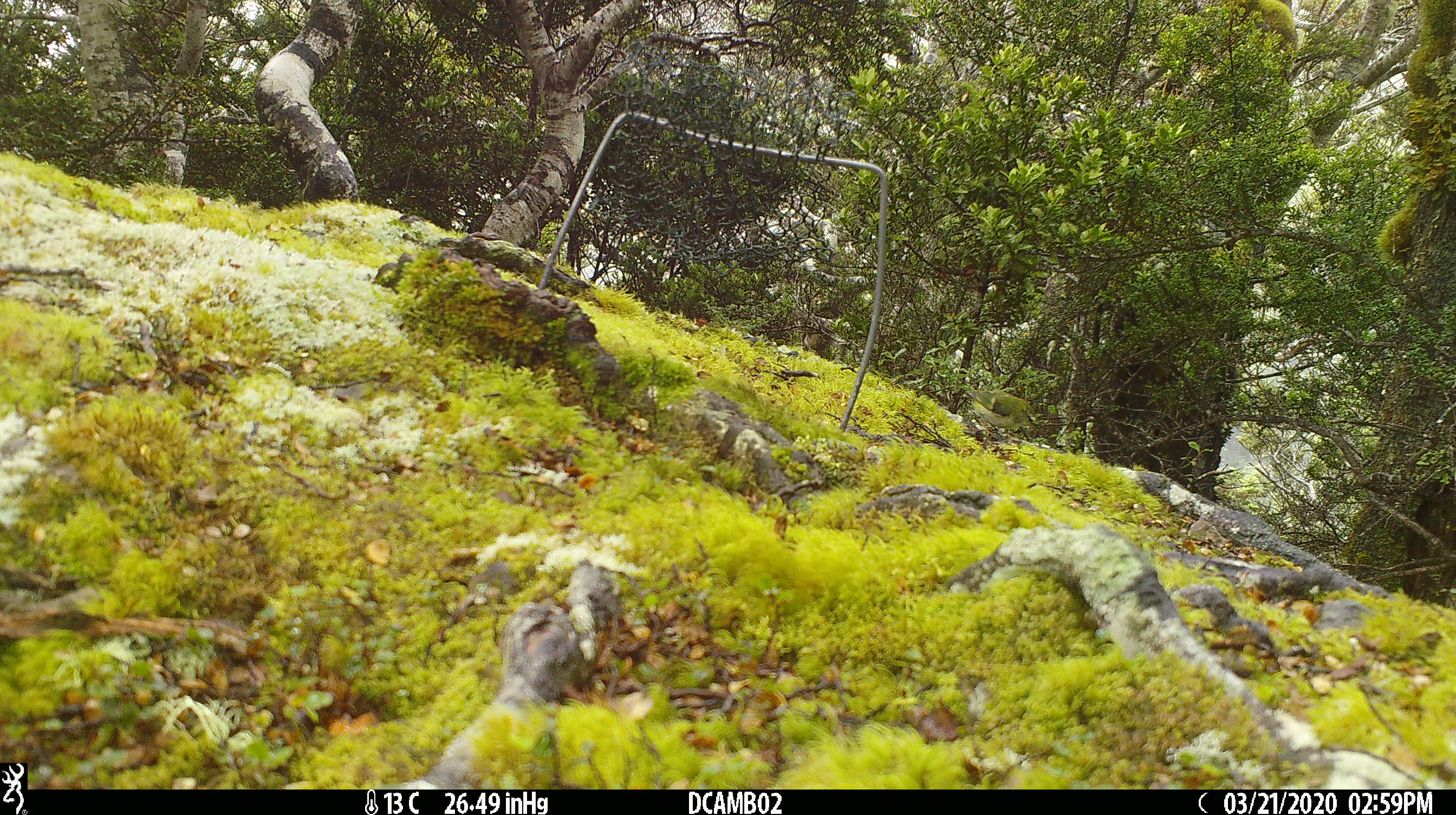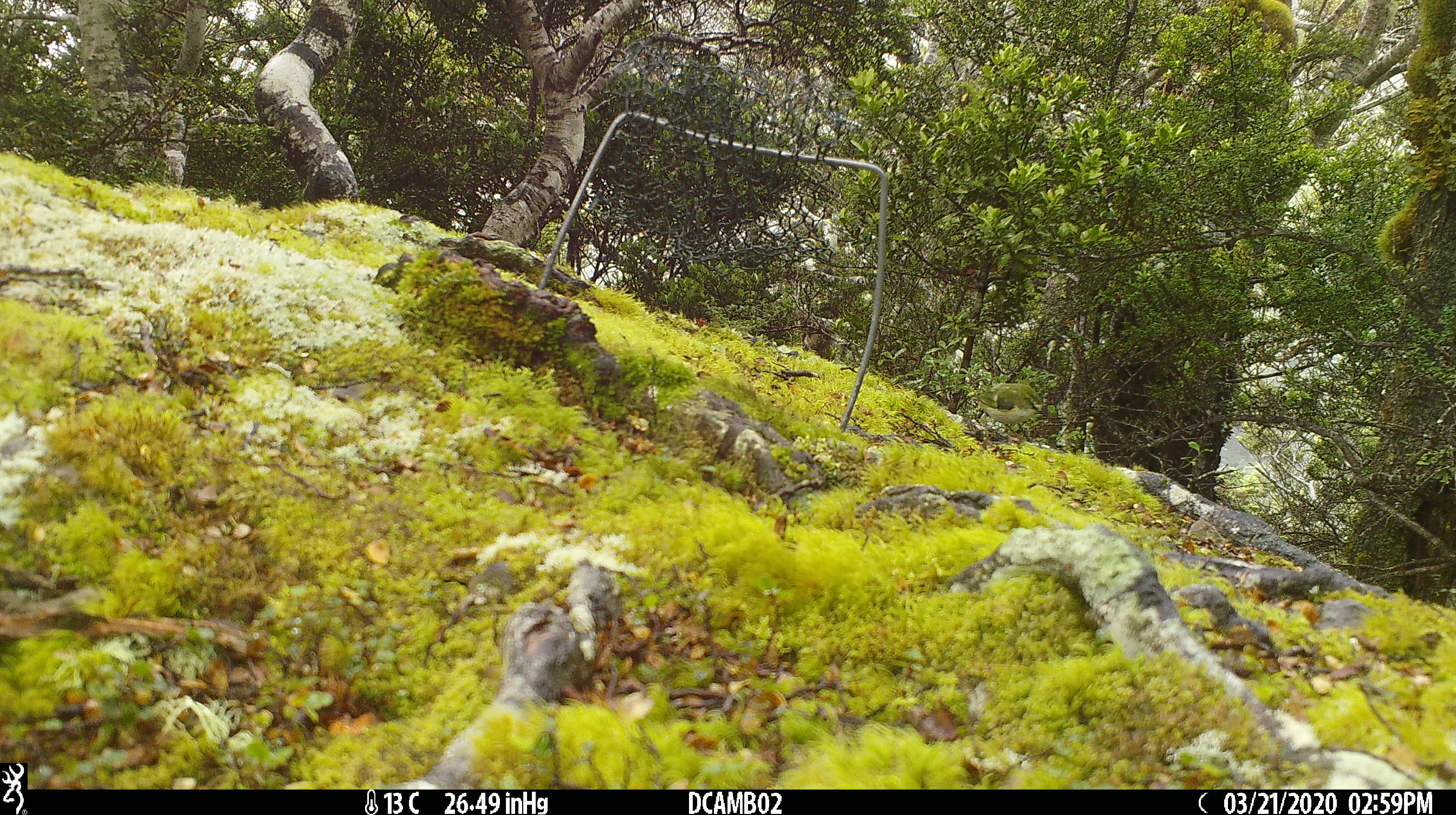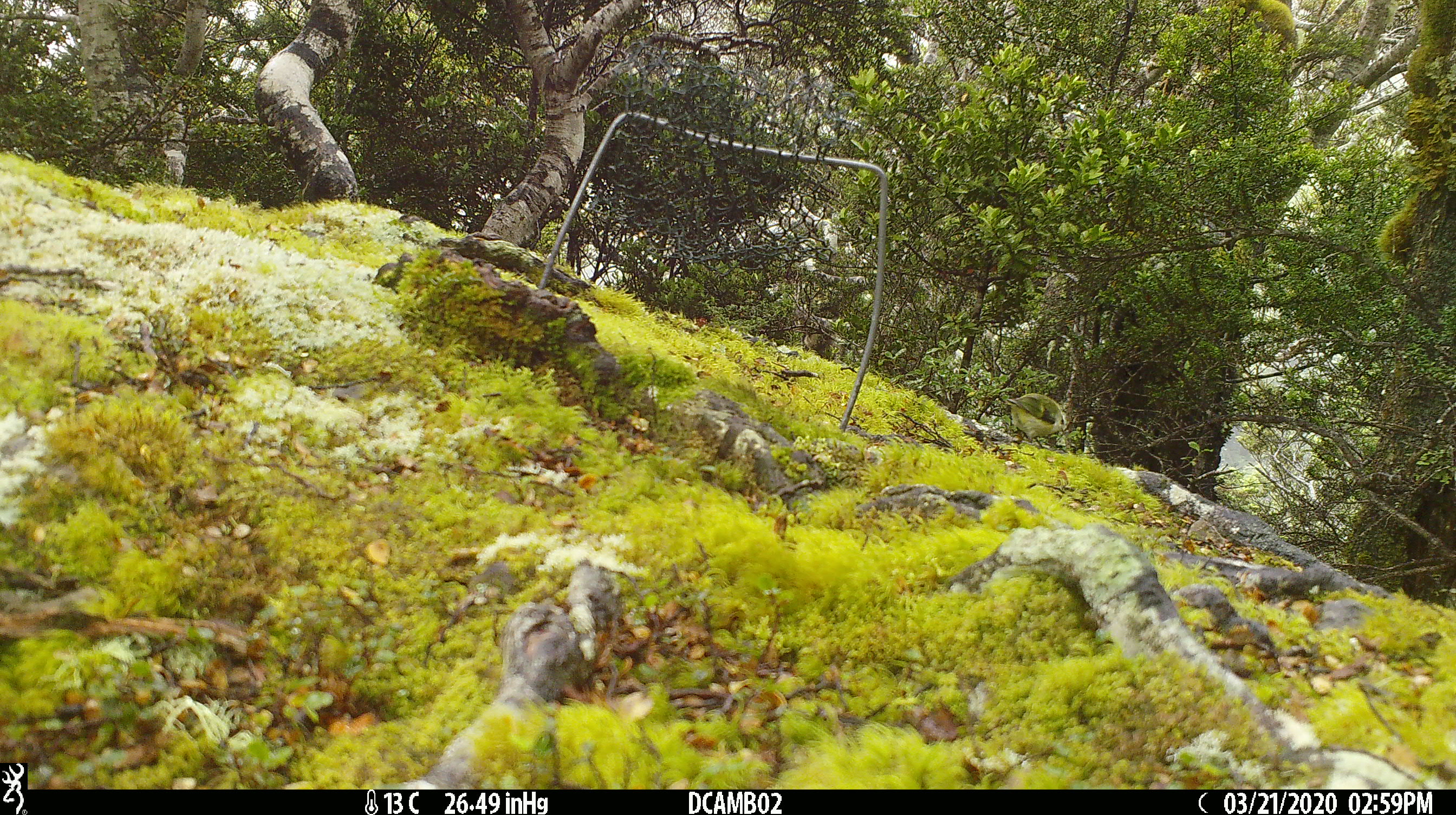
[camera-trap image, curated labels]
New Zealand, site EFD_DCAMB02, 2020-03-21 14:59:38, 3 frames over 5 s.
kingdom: Animalia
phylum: Chordata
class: Aves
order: Passeriformes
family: Acanthisittidae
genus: Acanthisitta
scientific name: Acanthisitta chloris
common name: rifleman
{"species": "rifleman (Acanthisitta chloris)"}